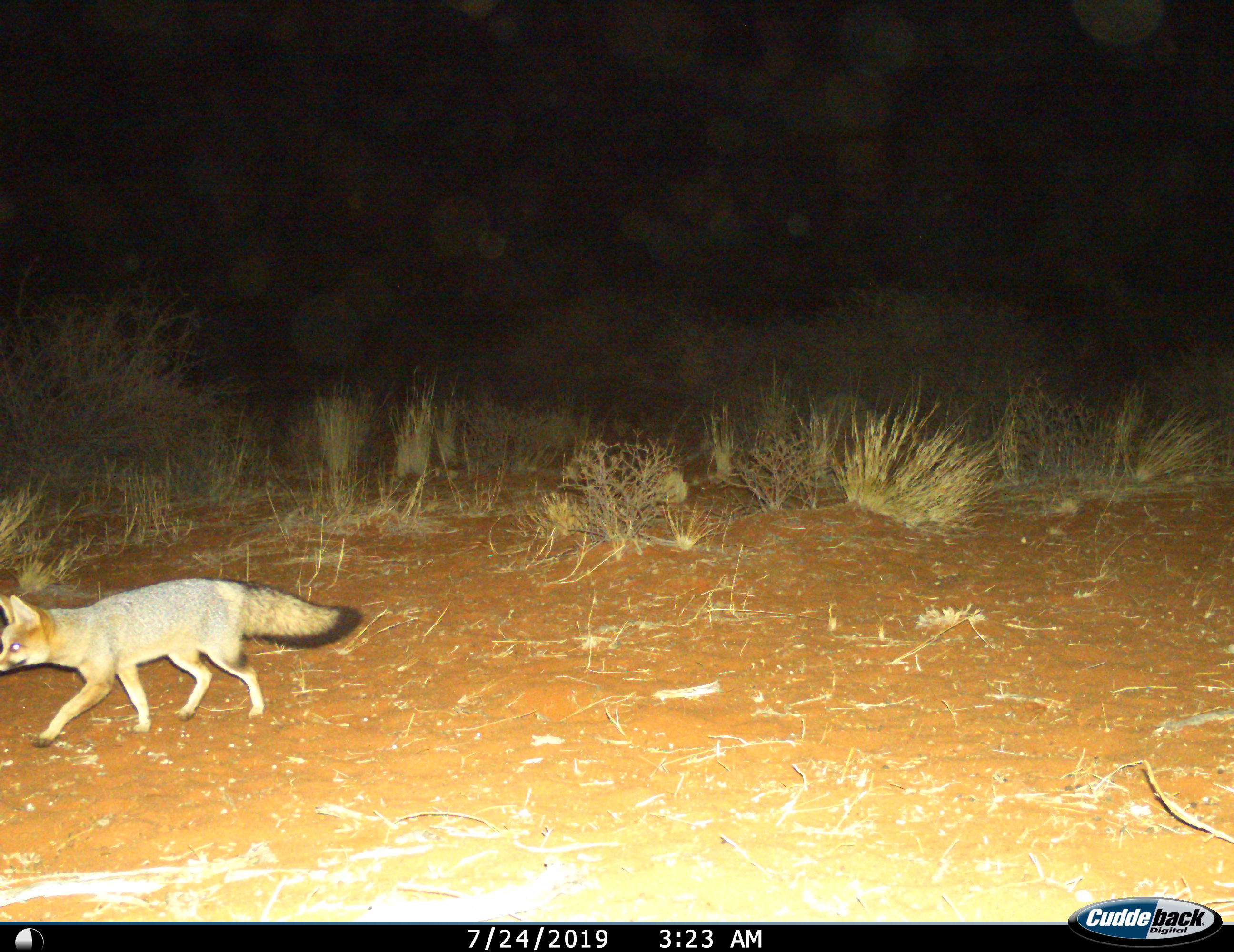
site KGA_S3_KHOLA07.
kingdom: Animalia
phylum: Chordata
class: Mammalia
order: Carnivora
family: Canidae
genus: Vulpes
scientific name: Vulpes chama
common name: cape fox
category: foxcape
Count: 1.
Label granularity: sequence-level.